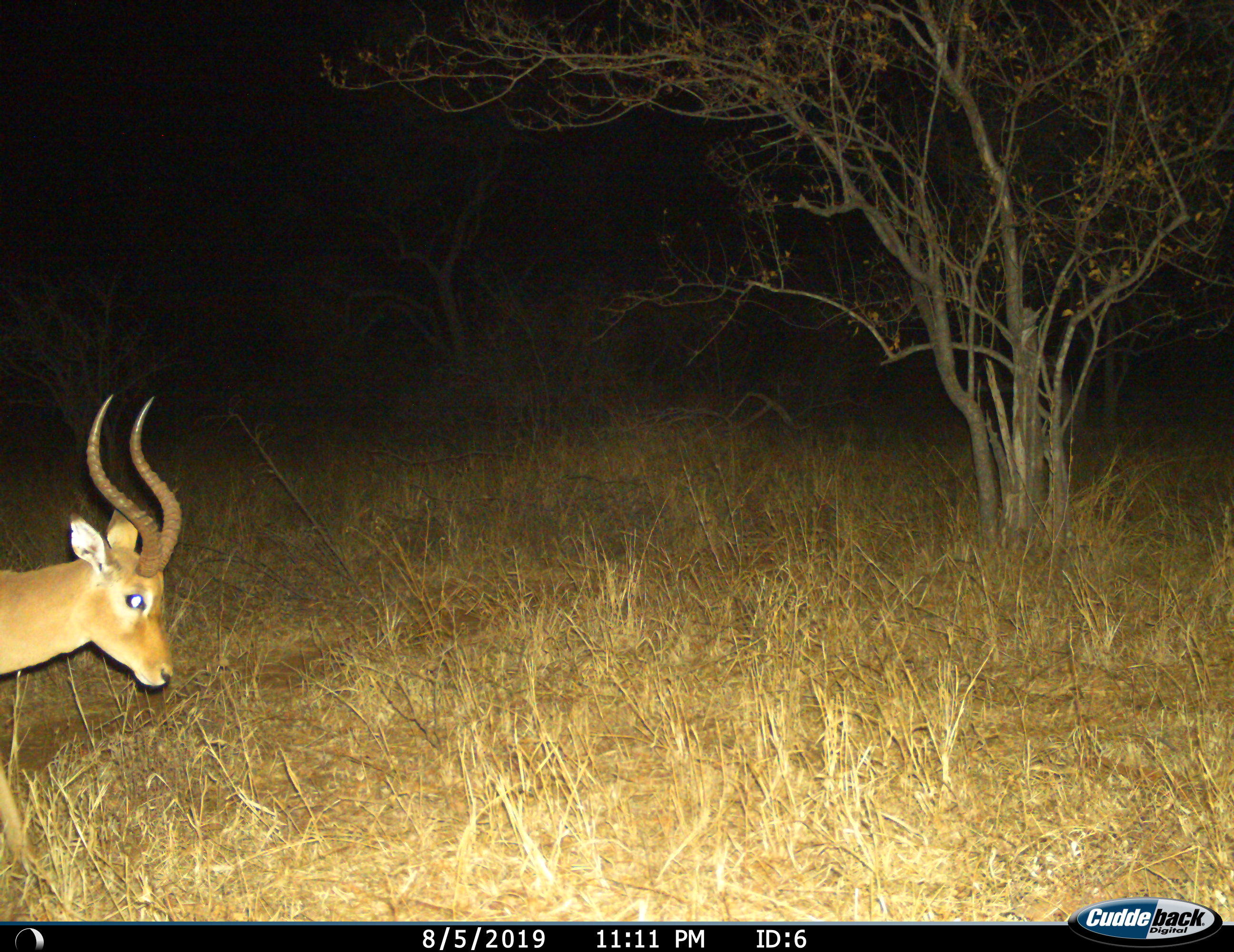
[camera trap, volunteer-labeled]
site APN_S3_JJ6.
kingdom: Animalia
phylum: Chordata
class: Mammalia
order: Artiodactyla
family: Bovidae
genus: Aepyceros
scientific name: Aepyceros melampus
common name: impala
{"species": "impala (Aepyceros melampus)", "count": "1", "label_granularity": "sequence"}